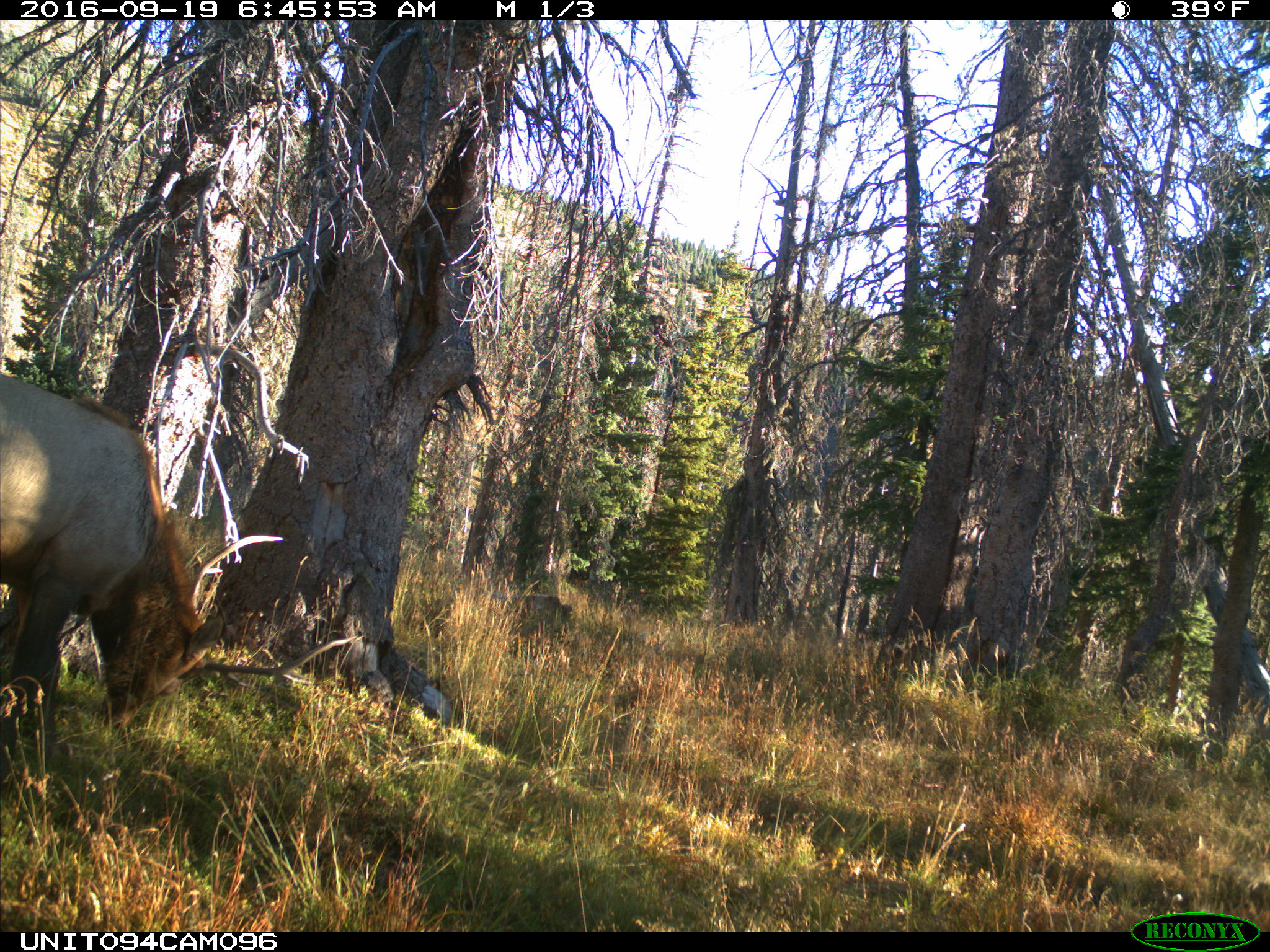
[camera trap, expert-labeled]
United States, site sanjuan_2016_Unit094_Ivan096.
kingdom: Animalia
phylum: Chordata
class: Mammalia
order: Artiodactyla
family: Cervidae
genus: Cervus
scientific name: Cervus elaphus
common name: red deer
Cervus elaphus (red deer).